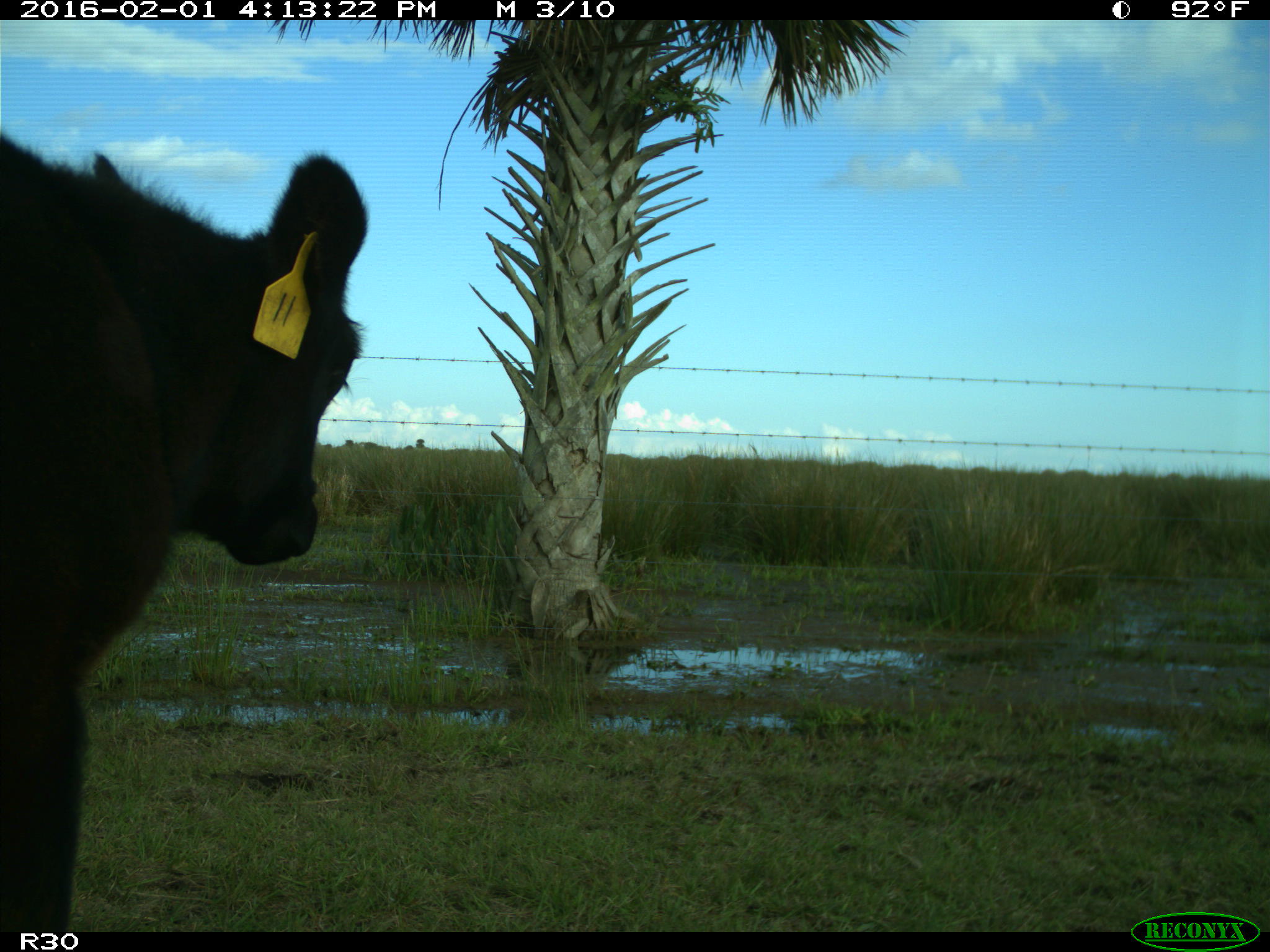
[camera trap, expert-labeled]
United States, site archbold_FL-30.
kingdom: Animalia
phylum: Chordata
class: Mammalia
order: Artiodactyla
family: Bovidae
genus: Bos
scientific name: Bos taurus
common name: domestic cow